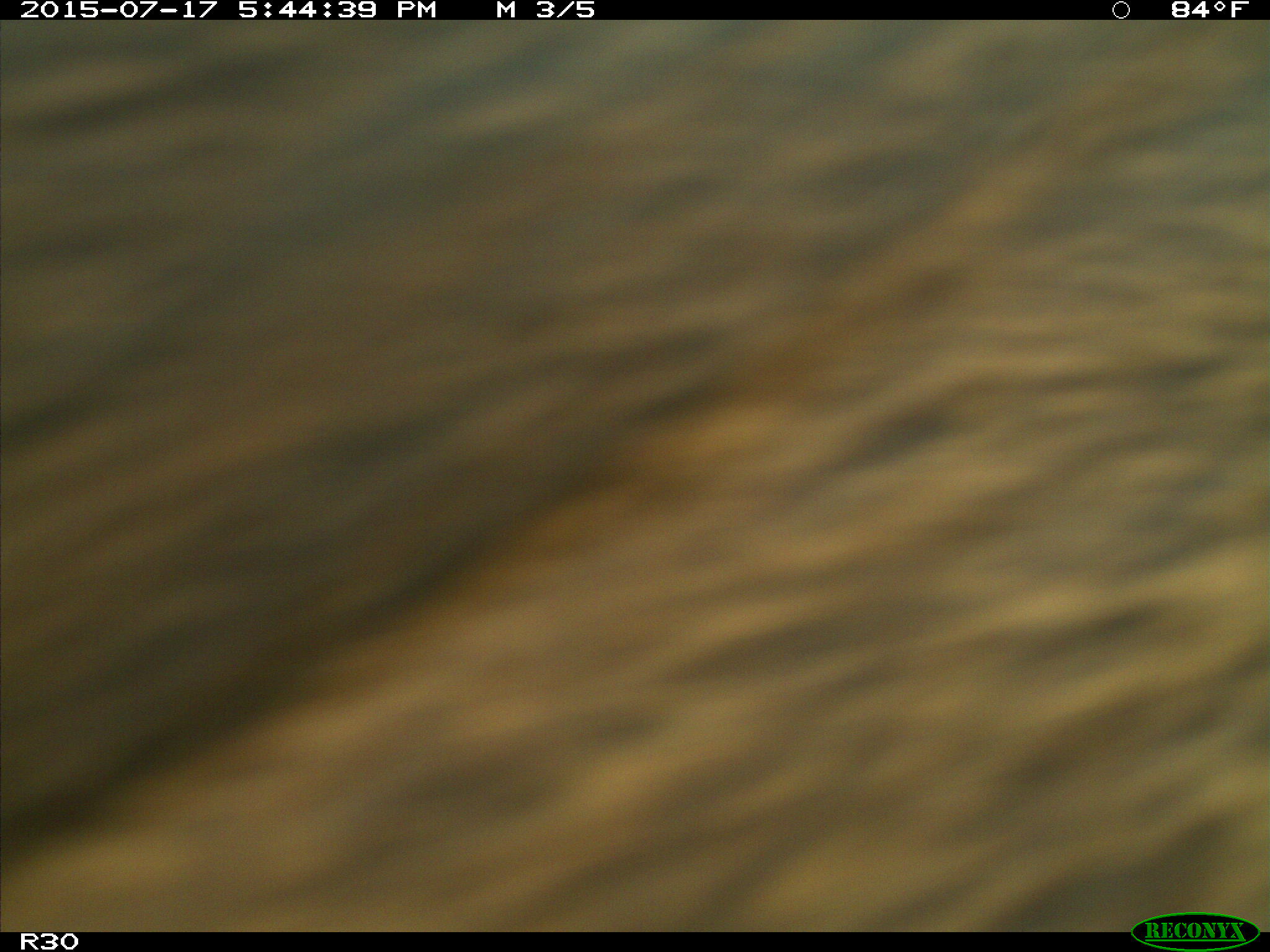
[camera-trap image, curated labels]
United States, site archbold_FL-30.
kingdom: Animalia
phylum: Chordata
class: Mammalia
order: Artiodactyla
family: Bovidae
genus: Bos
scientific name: Bos taurus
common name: domestic cow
Bos taurus (domestic cow).